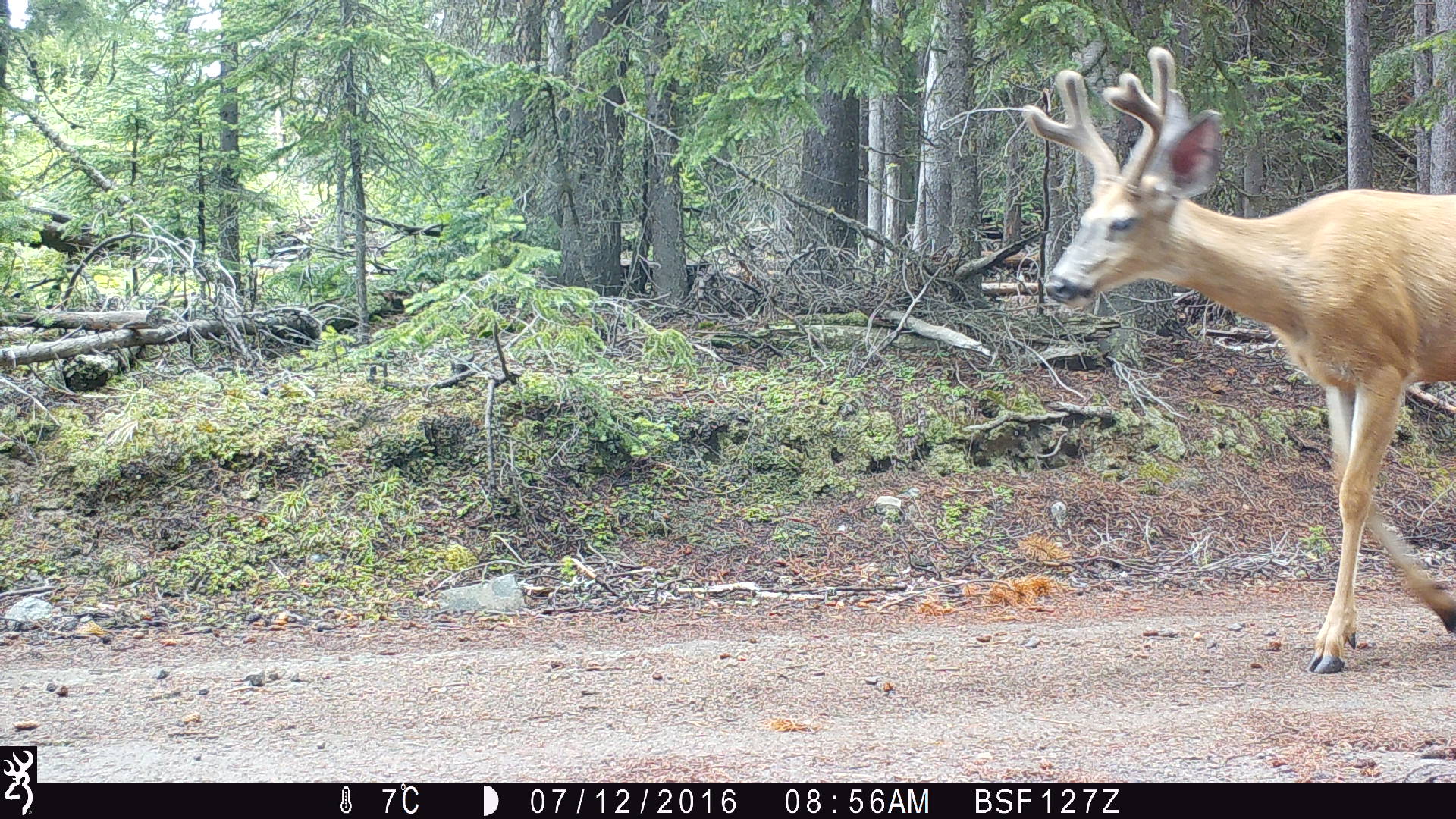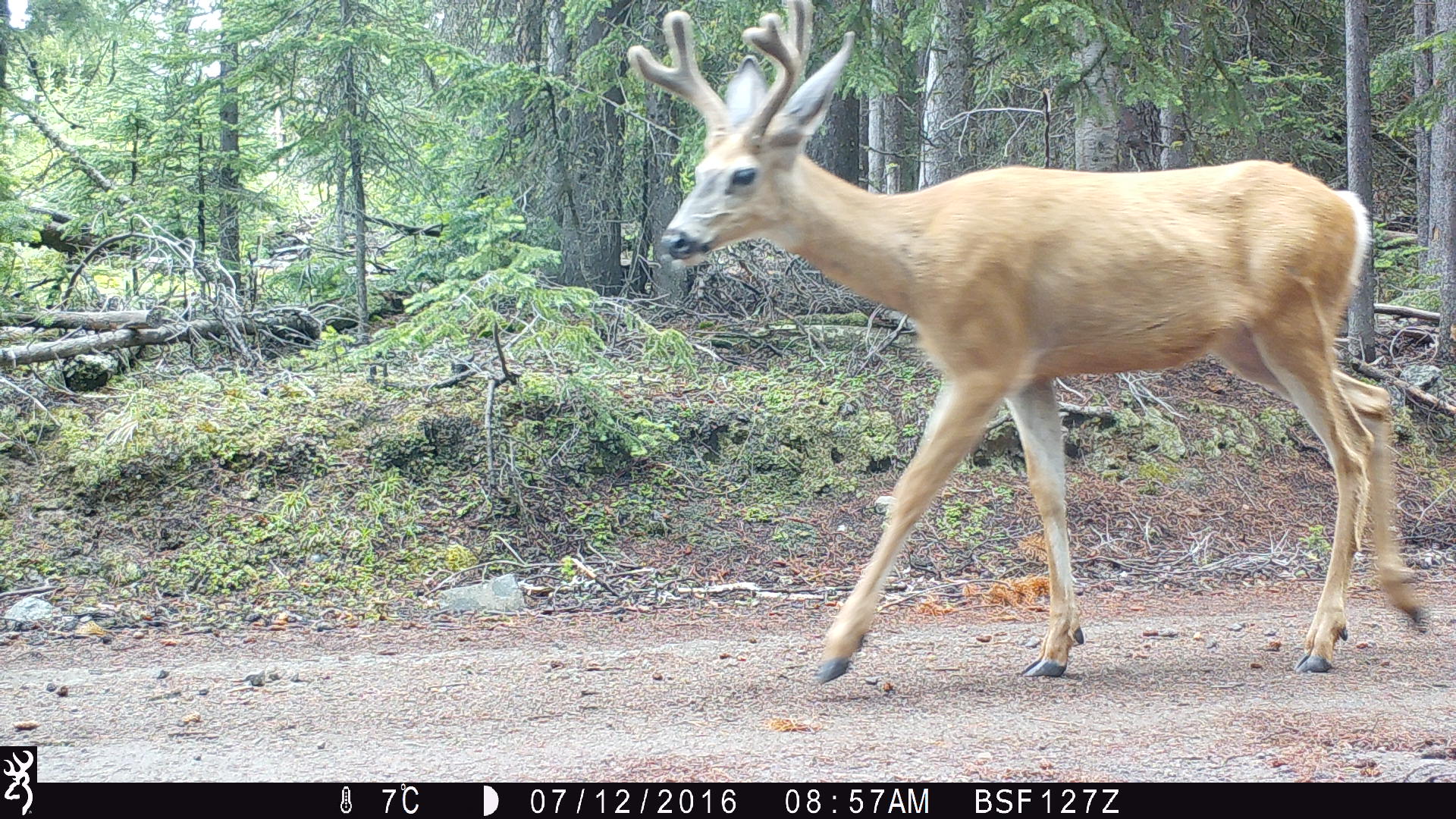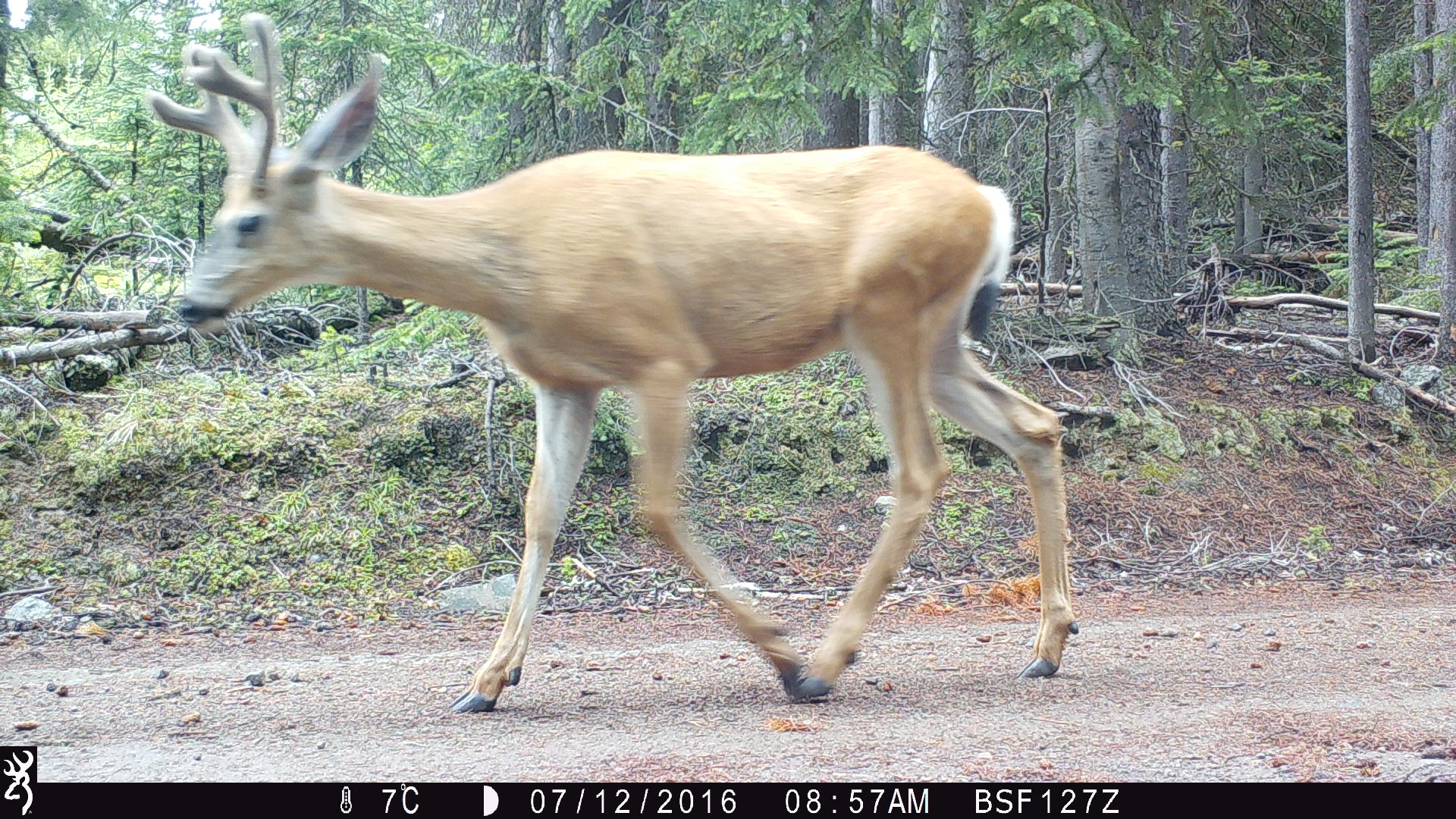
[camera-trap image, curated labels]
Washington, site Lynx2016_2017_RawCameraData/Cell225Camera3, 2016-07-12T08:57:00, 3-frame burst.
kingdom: Animalia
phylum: Chordata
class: Mammalia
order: Artiodactyla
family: Cervidae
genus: Odocoileus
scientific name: Odocoileus hemionus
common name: mule deer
Odocoileus hemionus (mule deer). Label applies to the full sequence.